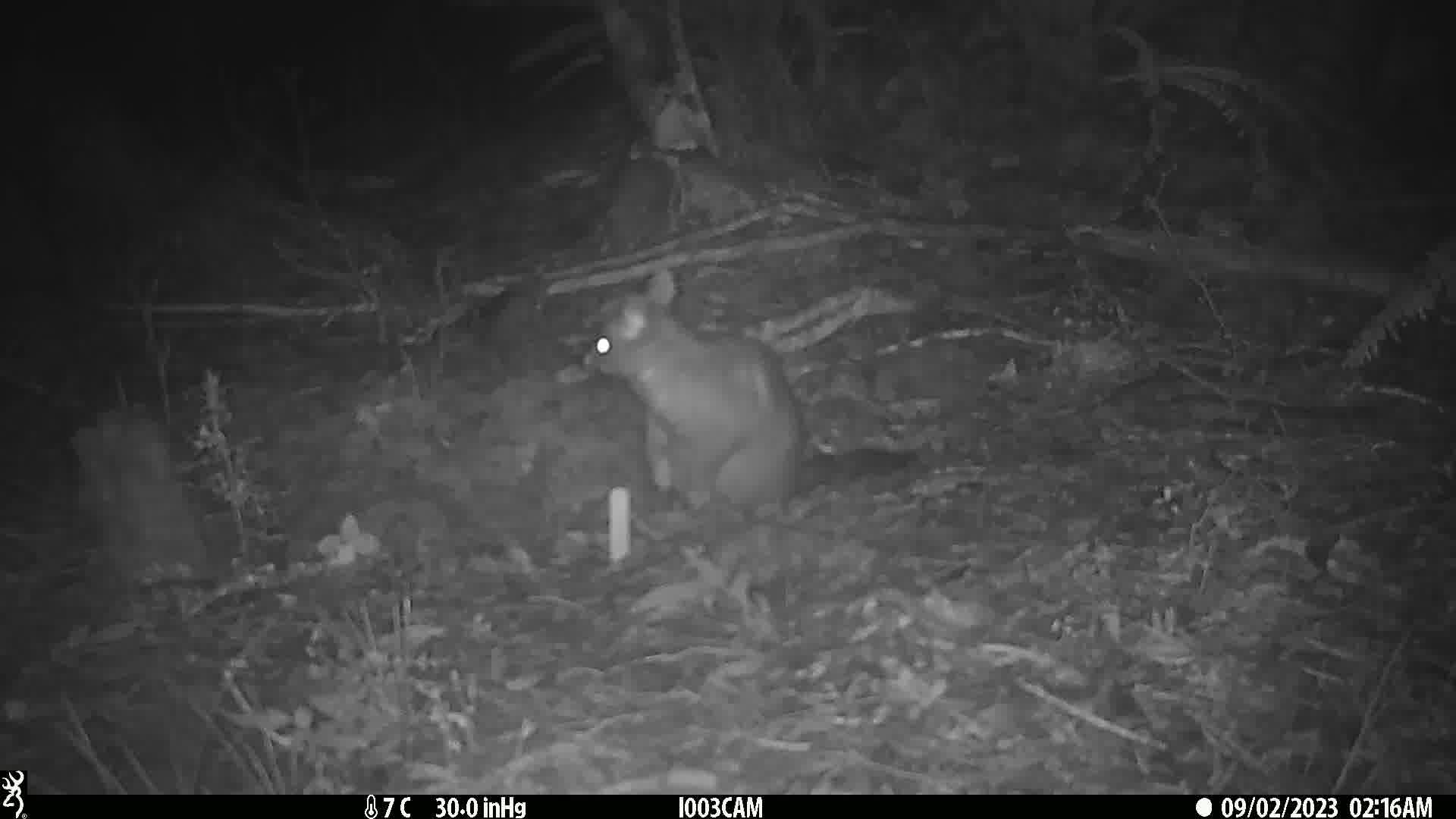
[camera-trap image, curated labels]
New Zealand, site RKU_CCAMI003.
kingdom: Animalia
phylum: Chordata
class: Mammalia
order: Diprotodontia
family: Phalangeridae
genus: Trichosurus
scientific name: Trichosurus vulpecula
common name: common brushtail possum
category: possum